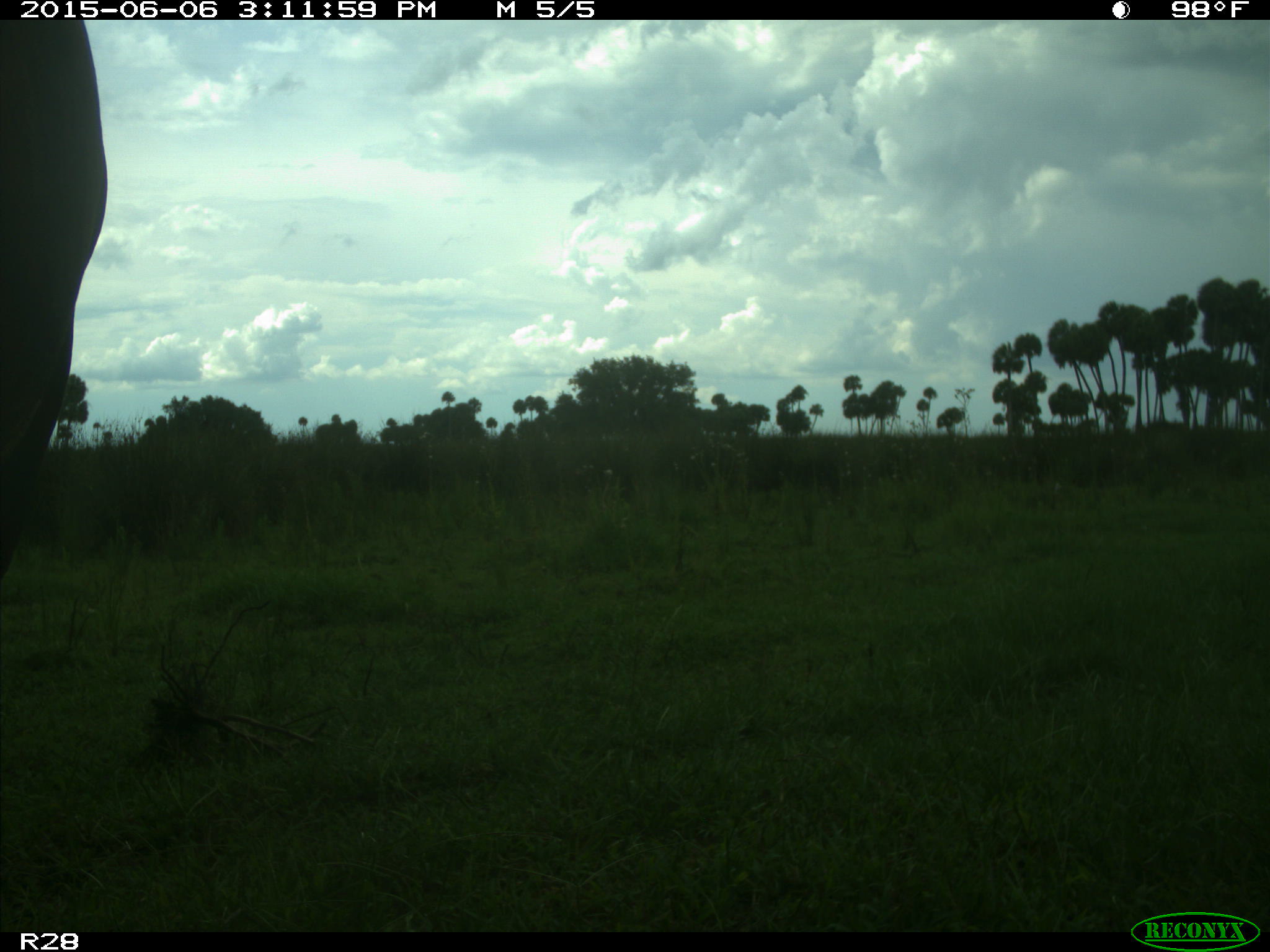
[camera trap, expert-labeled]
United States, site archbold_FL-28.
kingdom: Animalia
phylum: Chordata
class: Mammalia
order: Artiodactyla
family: Bovidae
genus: Bos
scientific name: Bos taurus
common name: domestic cow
Bos taurus (domestic cow).